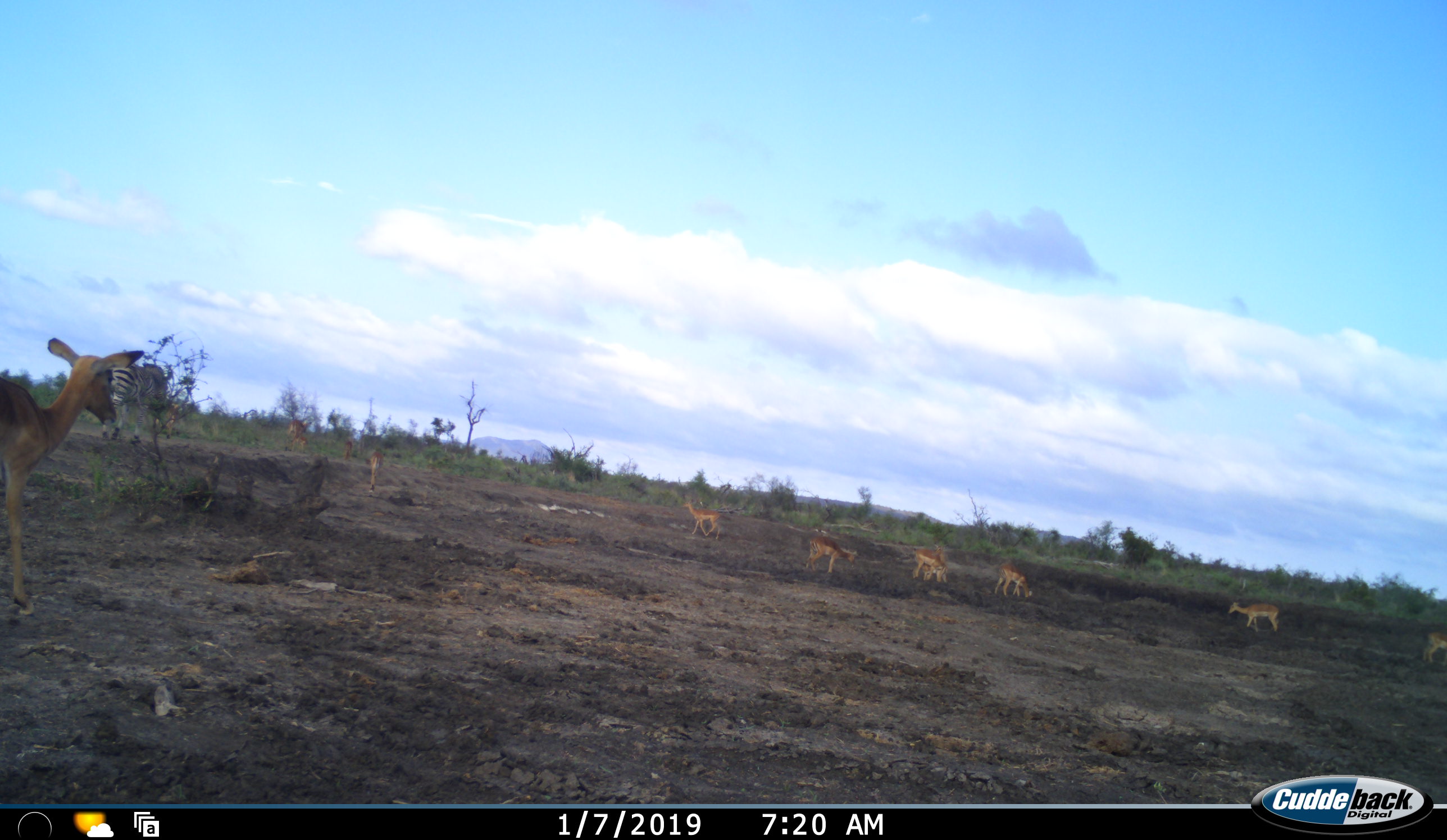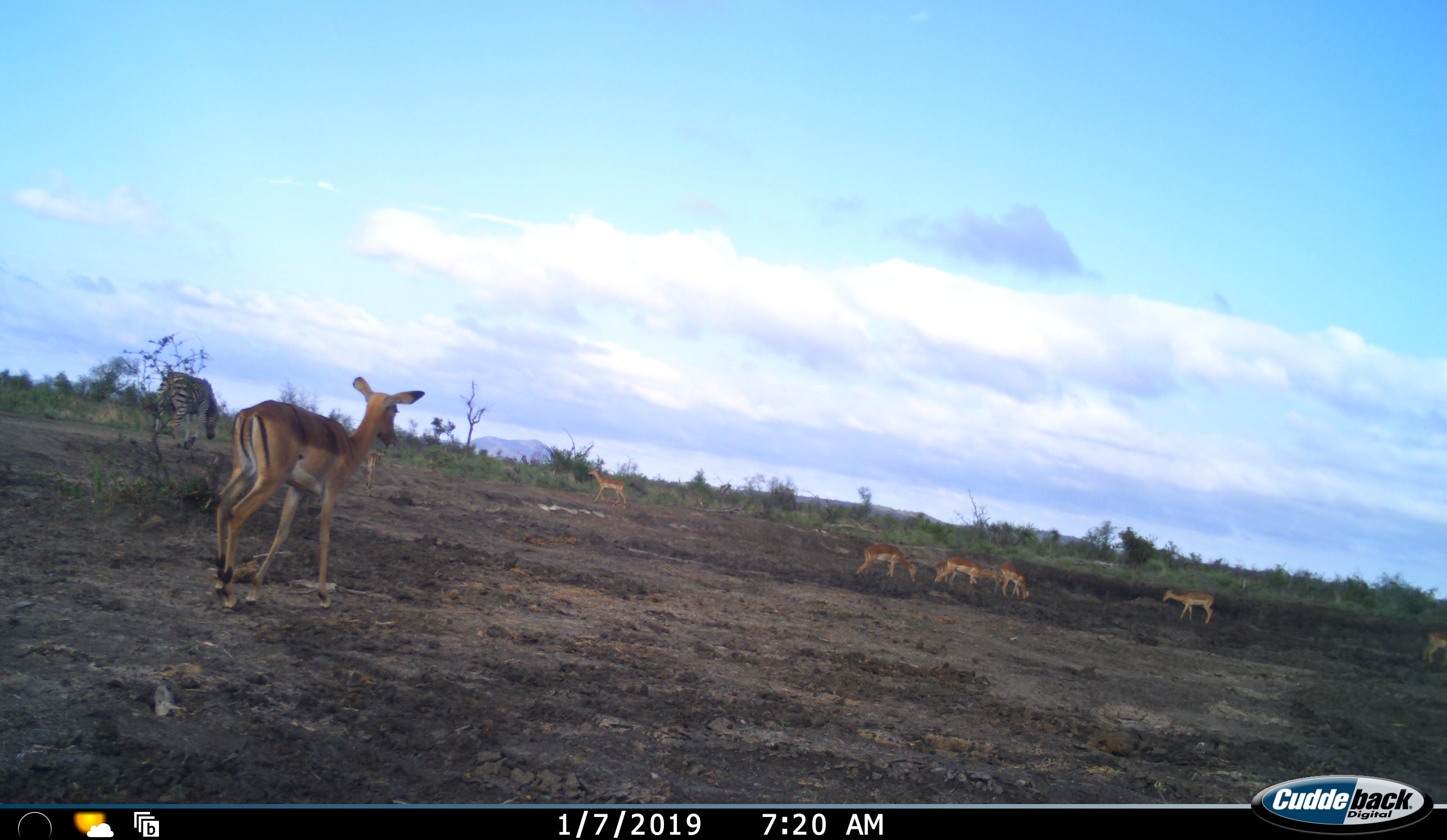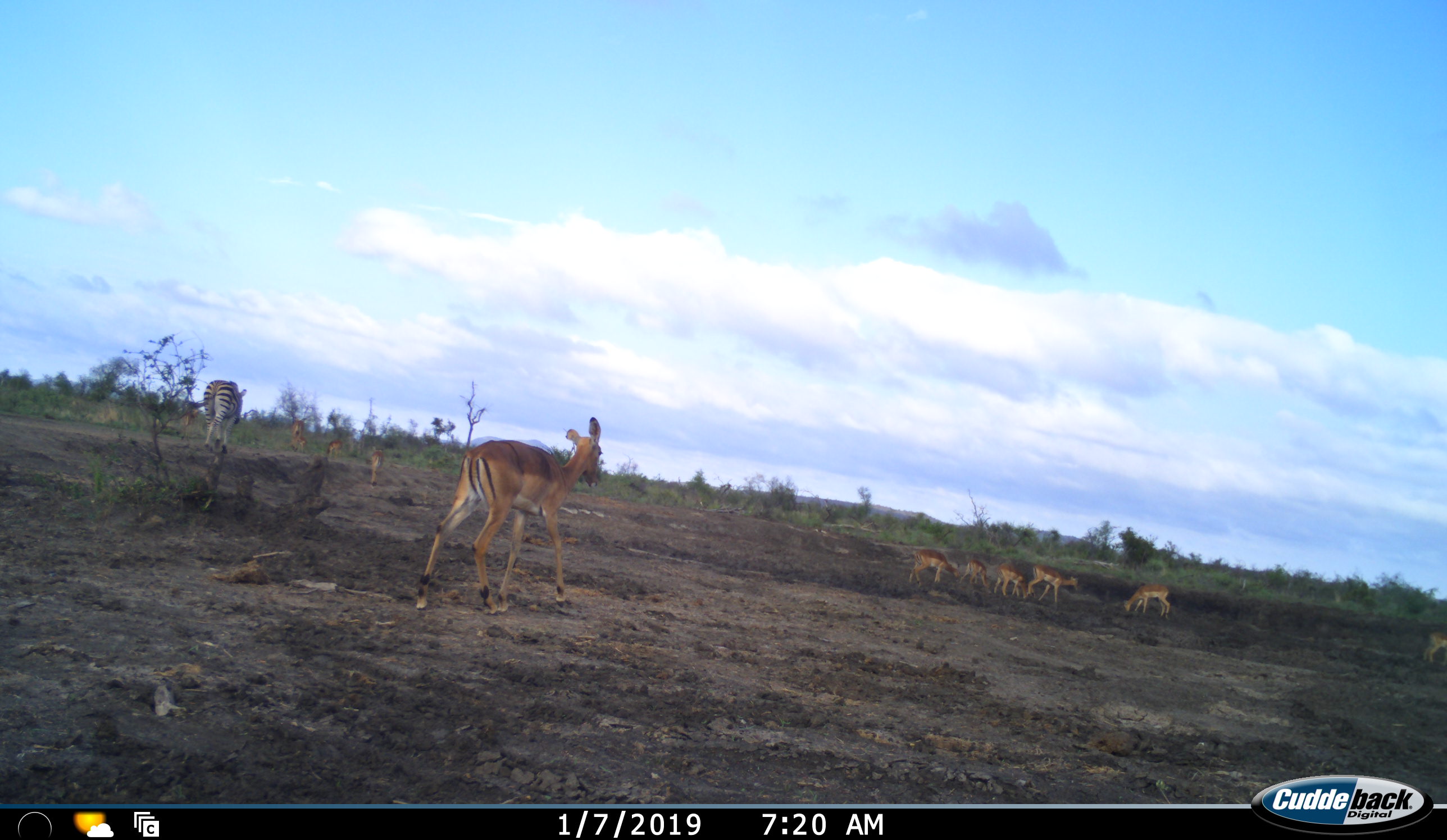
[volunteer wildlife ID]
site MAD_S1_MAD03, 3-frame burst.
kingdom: Animalia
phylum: Chordata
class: Mammalia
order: Artiodactyla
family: Bovidae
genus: Aepyceros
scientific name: Aepyceros melampus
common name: impala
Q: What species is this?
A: Impala (Aepyceros melampus).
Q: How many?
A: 11-50.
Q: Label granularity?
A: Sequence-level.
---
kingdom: Animalia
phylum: Chordata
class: Mammalia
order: Perissodactyla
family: Equidae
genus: Equus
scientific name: Equus quagga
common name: plains zebra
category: zebraplains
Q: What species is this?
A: Zebraplains (plains zebra) (Equus quagga).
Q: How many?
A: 1.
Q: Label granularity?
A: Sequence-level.